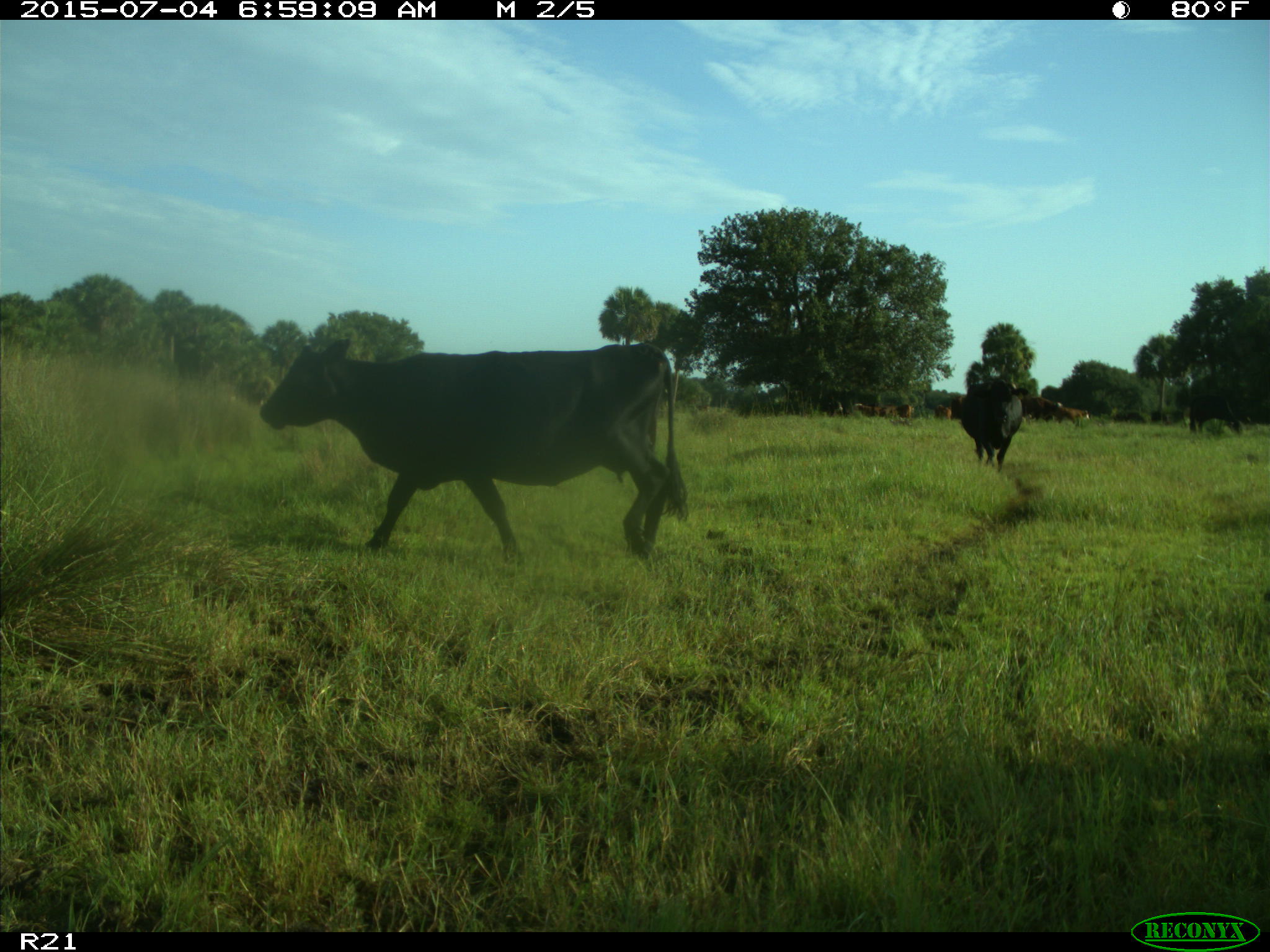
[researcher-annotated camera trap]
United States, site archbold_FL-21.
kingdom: Animalia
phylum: Chordata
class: Mammalia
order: Artiodactyla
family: Bovidae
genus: Bos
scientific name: Bos taurus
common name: domestic cow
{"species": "Bos taurus (domestic cow)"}